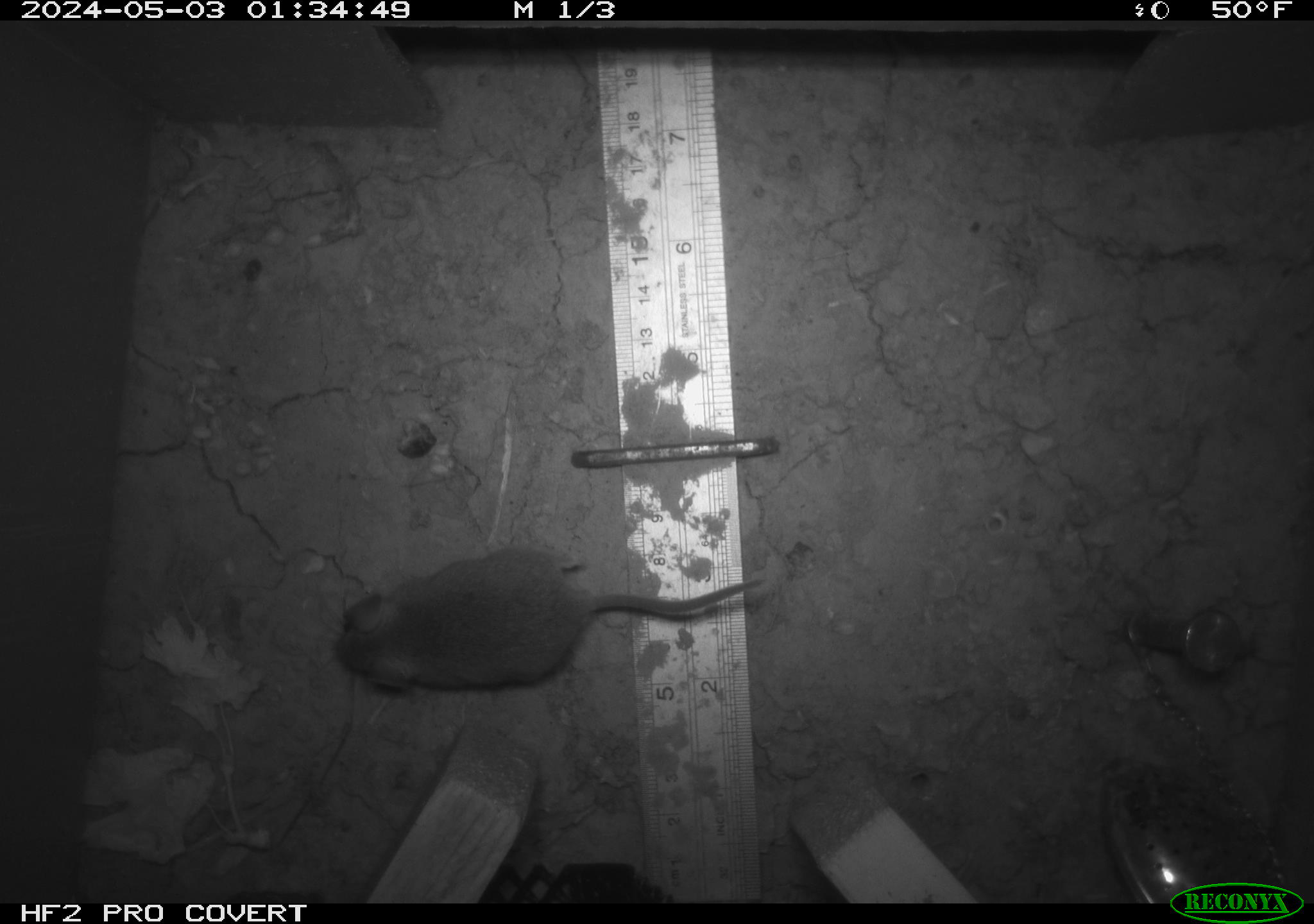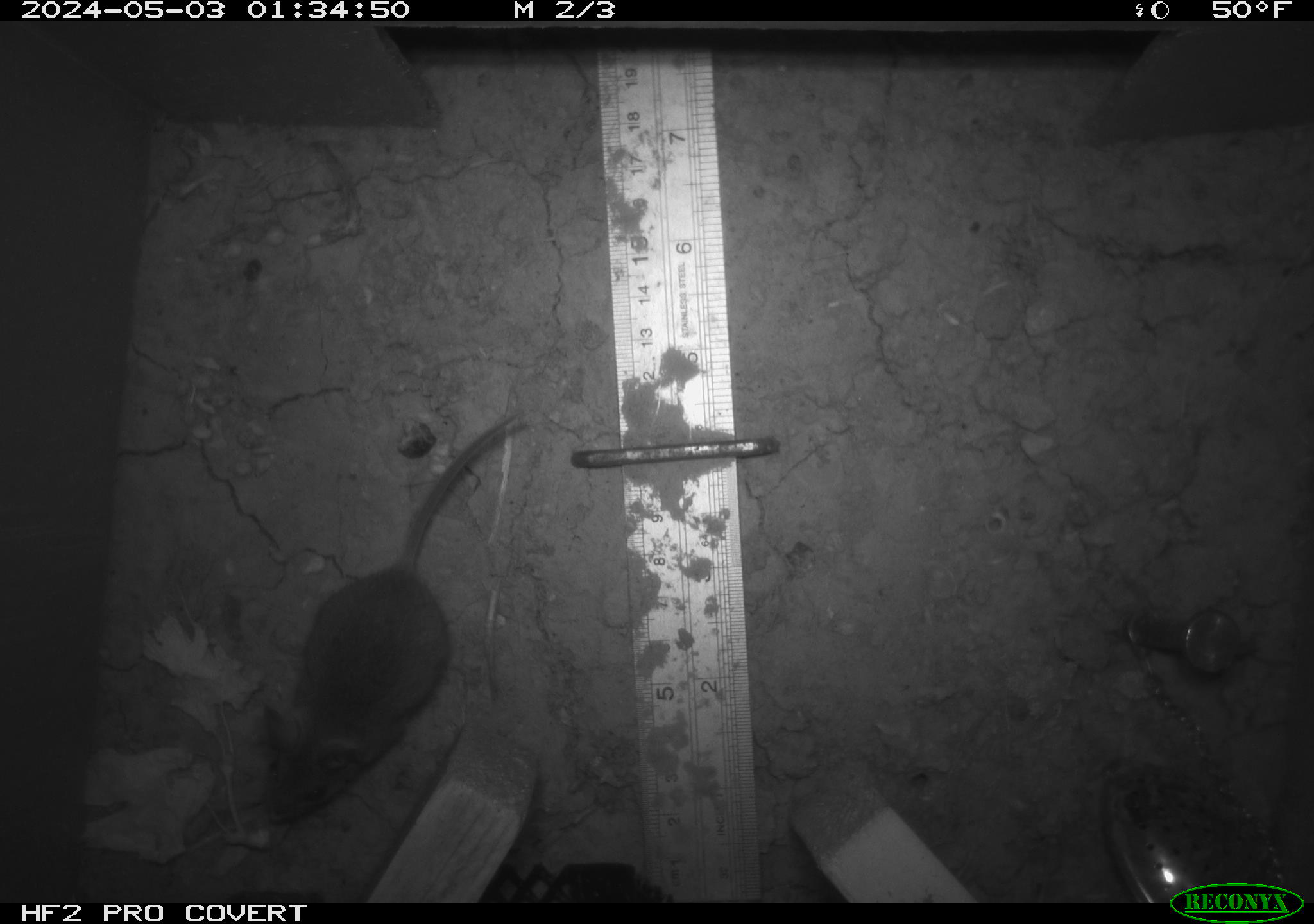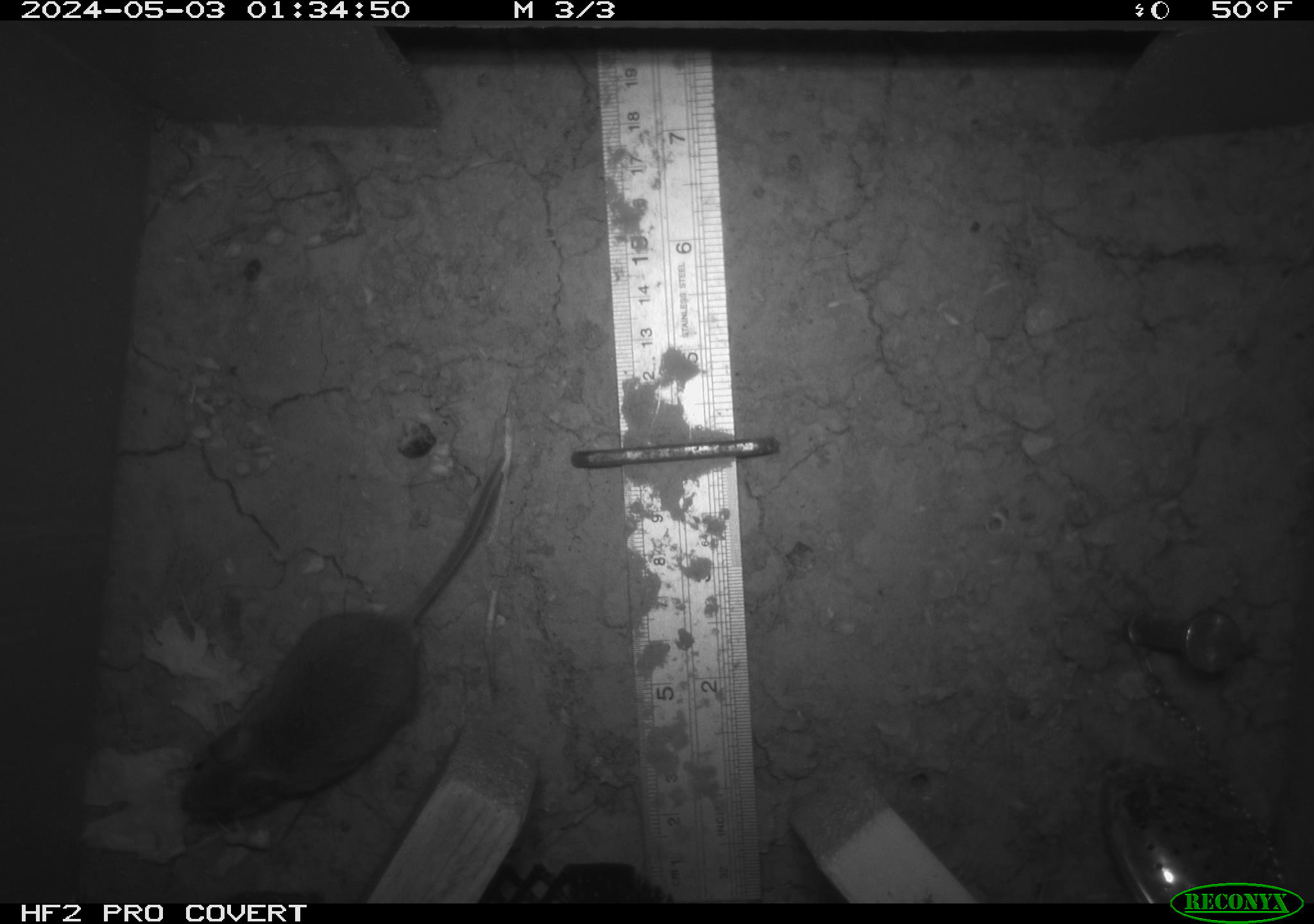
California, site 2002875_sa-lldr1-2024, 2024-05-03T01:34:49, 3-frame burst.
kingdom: Animalia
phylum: Chordata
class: Mammalia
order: Rodentia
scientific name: Rodentia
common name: mouse species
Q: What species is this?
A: Mouse species (Rodentia).